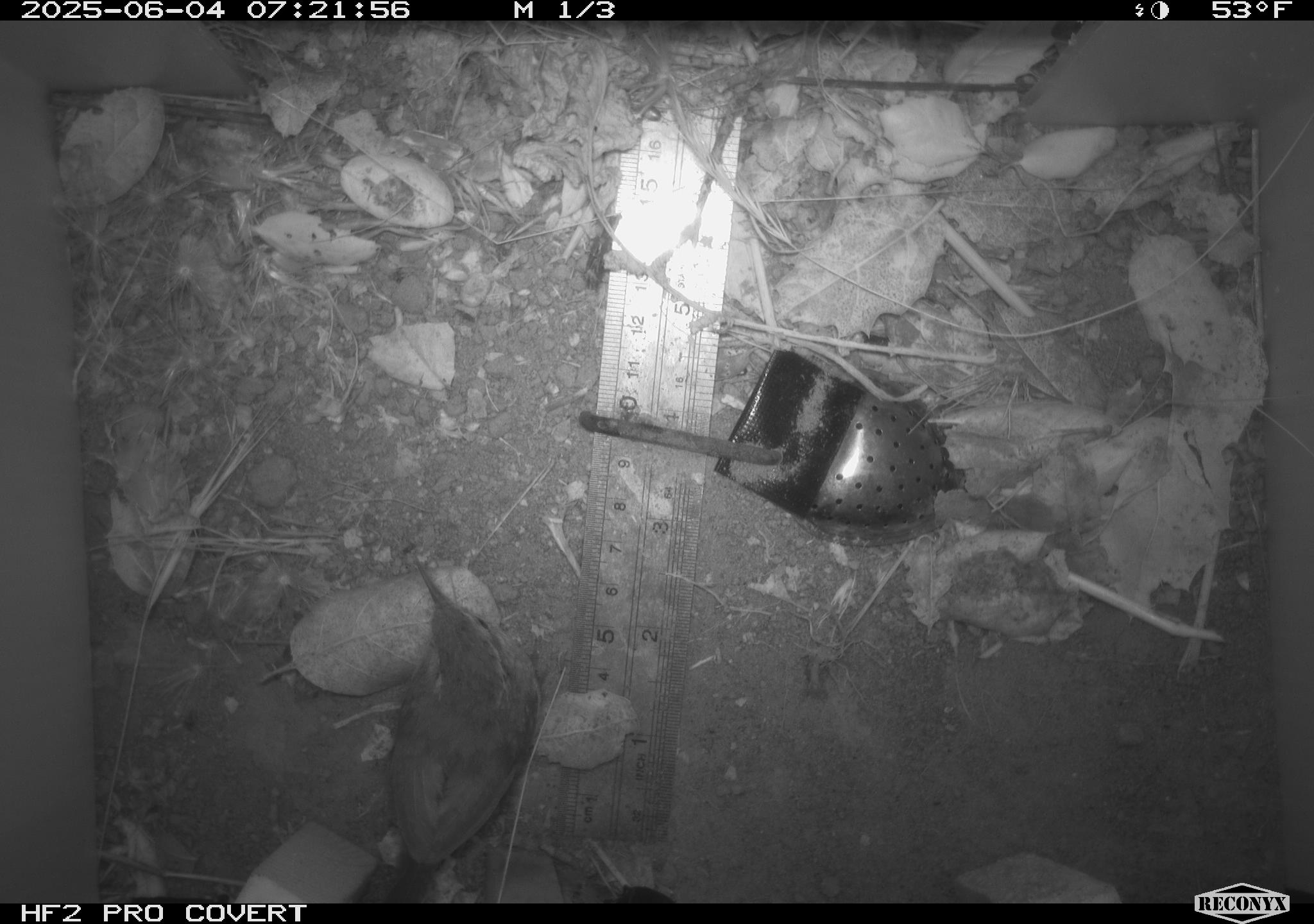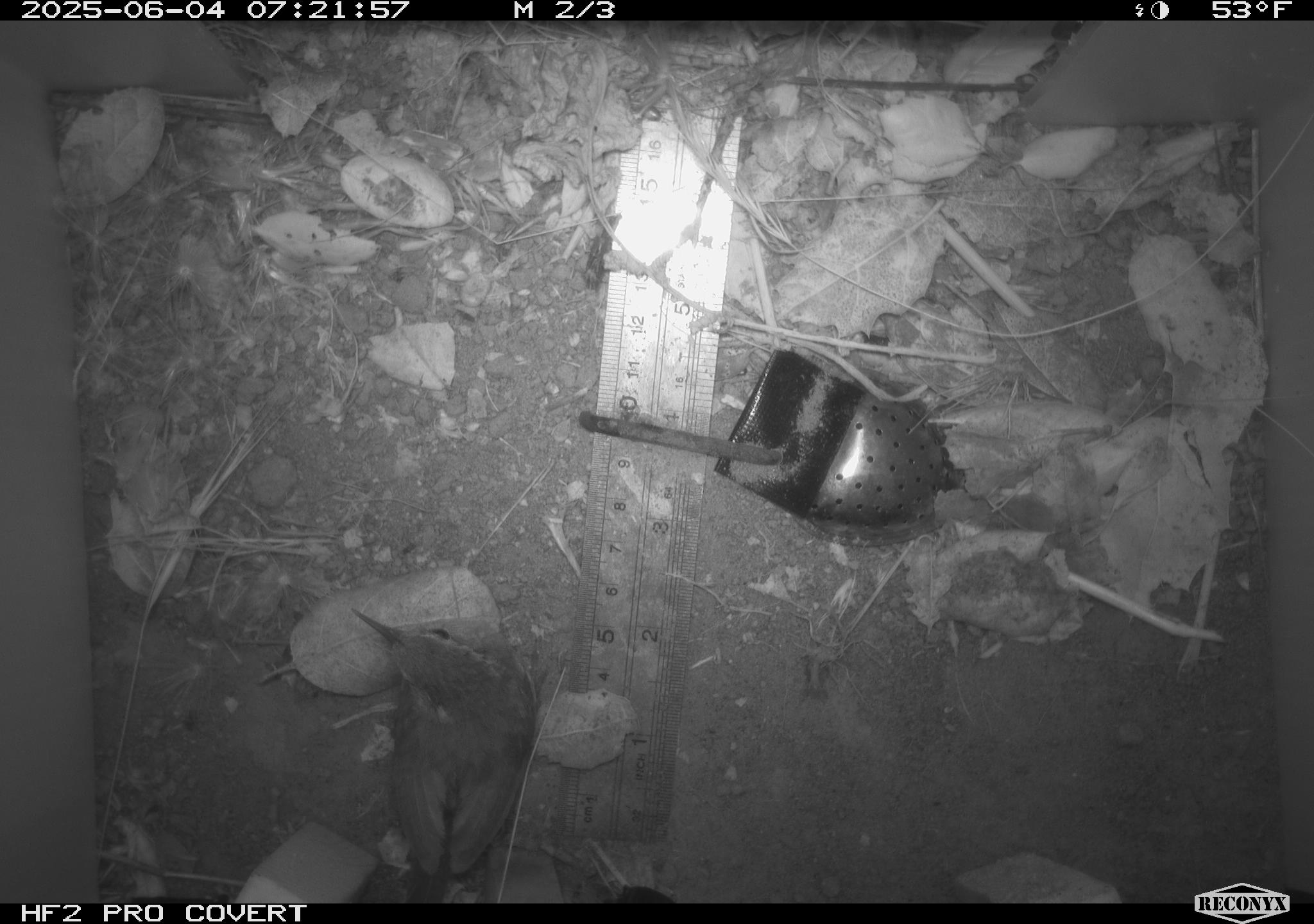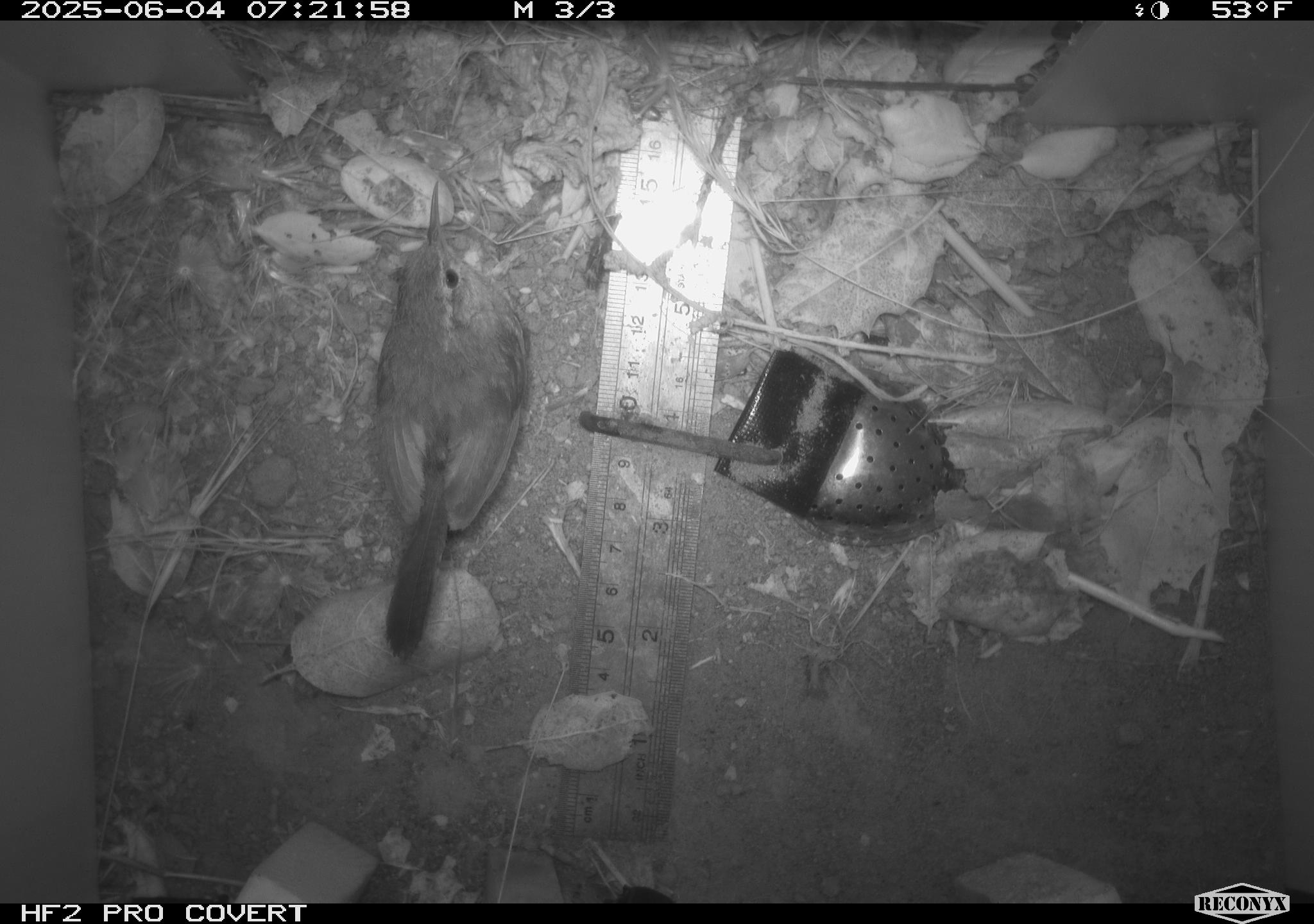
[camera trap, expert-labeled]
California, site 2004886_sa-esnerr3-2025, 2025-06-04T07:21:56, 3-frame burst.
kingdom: Animalia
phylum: Chordata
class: Aves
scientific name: Aves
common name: bird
Bird (Aves).